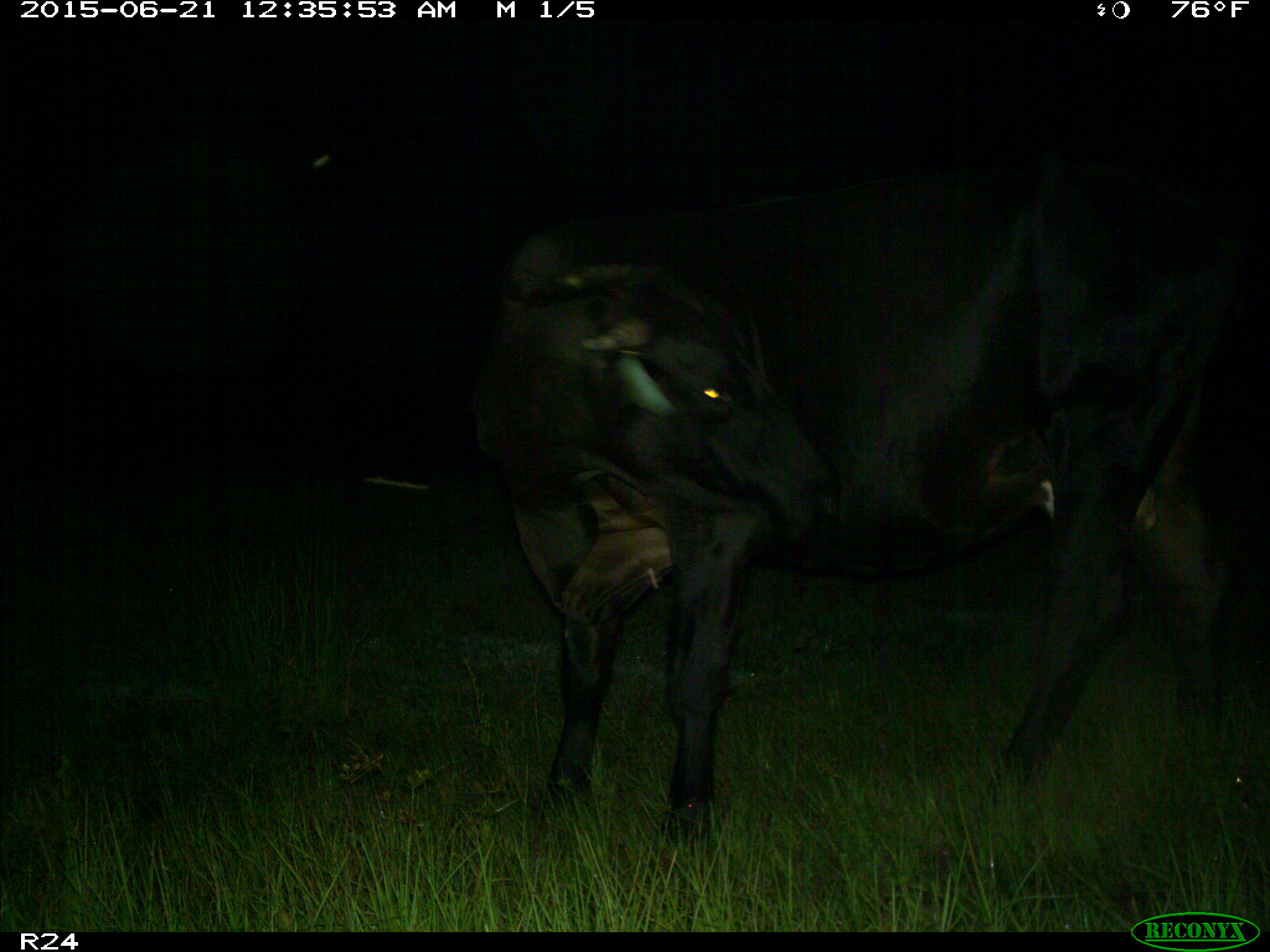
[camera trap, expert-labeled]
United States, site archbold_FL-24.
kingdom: Animalia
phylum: Chordata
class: Mammalia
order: Artiodactyla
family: Bovidae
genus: Bos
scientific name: Bos taurus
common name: domestic cow